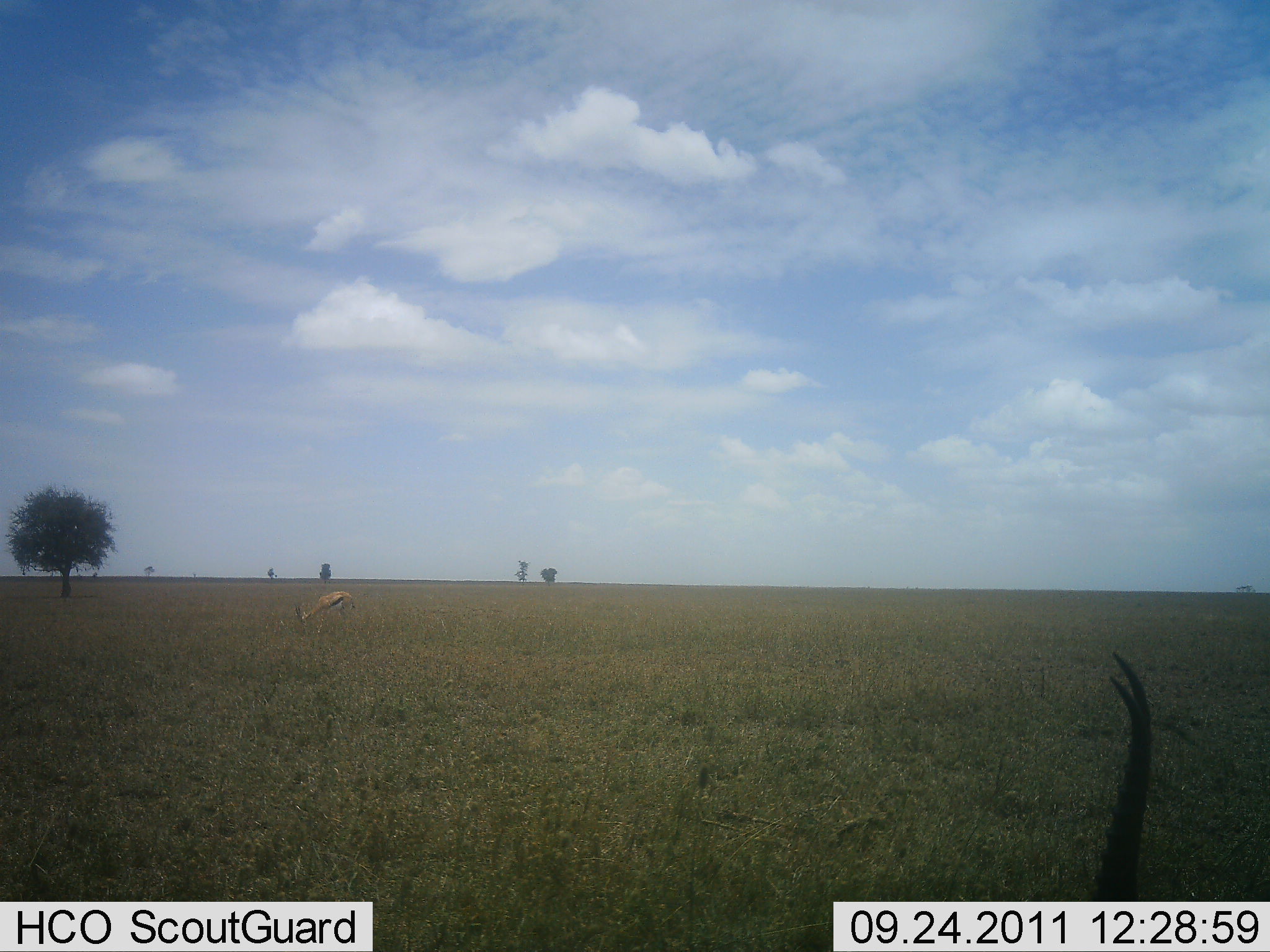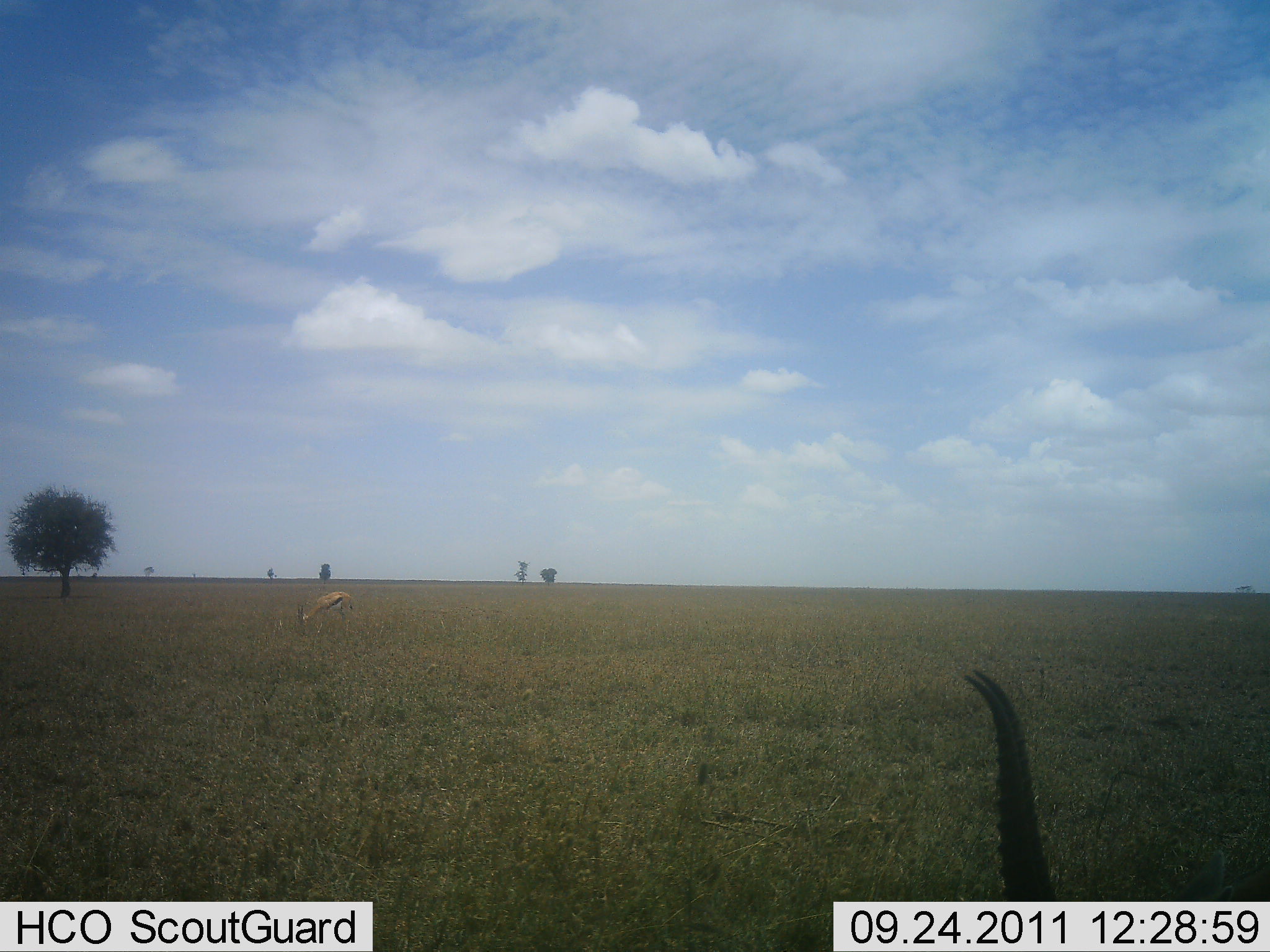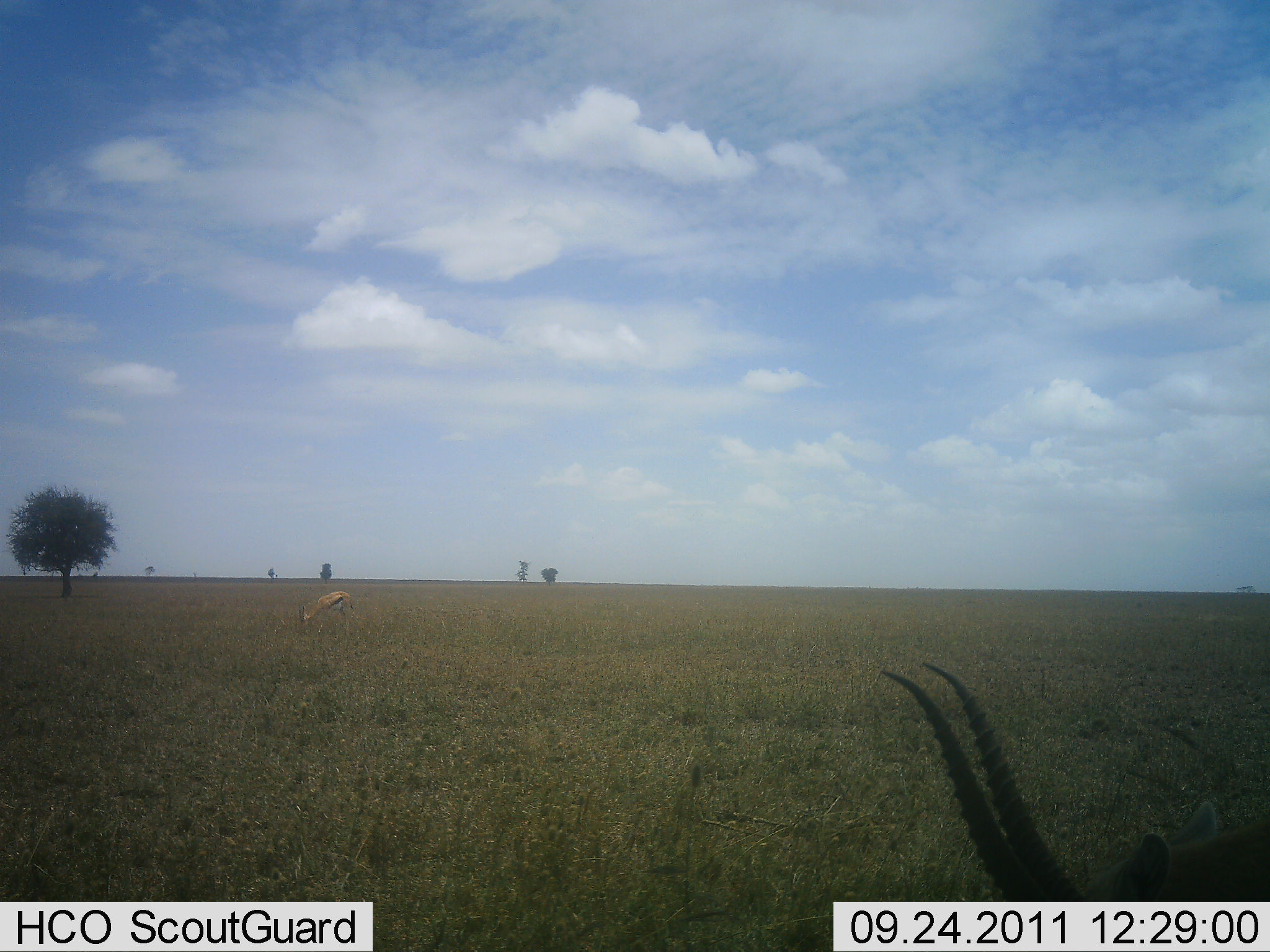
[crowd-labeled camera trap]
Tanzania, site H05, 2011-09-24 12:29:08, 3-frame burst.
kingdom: Animalia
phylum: Chordata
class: Mammalia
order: Artiodactyla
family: Bovidae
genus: Eudorcas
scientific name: Eudorcas thomsonii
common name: thomson's gazelle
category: gazellethomsons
Gazellethomsons (thomson's gazelle) (Eudorcas thomsonii), count 2. Behavior (volunteer vote fractions): standing 31%, resting 0%, moving 8%, interacting 0%. Young present (vote fraction): 0%. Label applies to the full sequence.